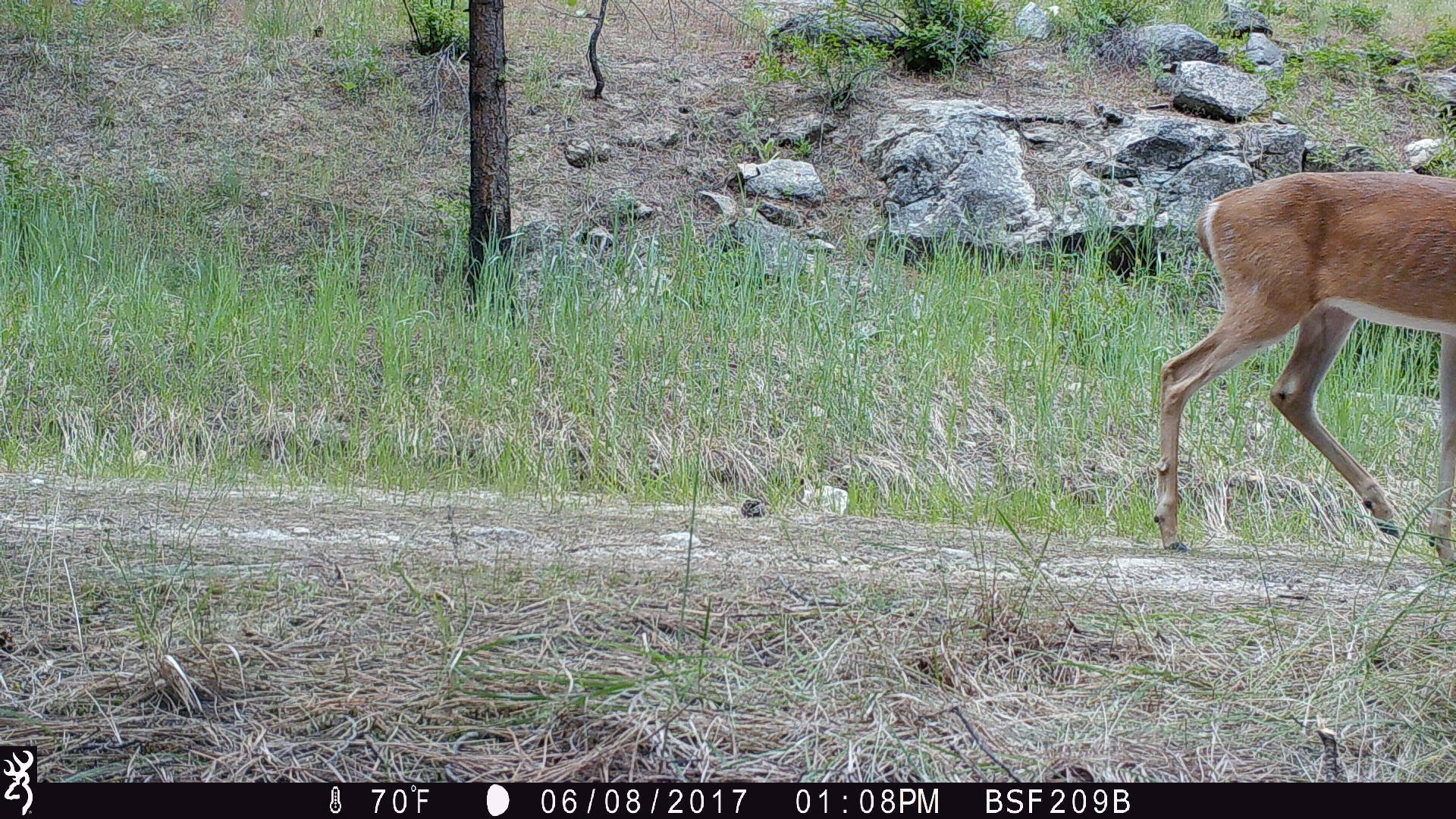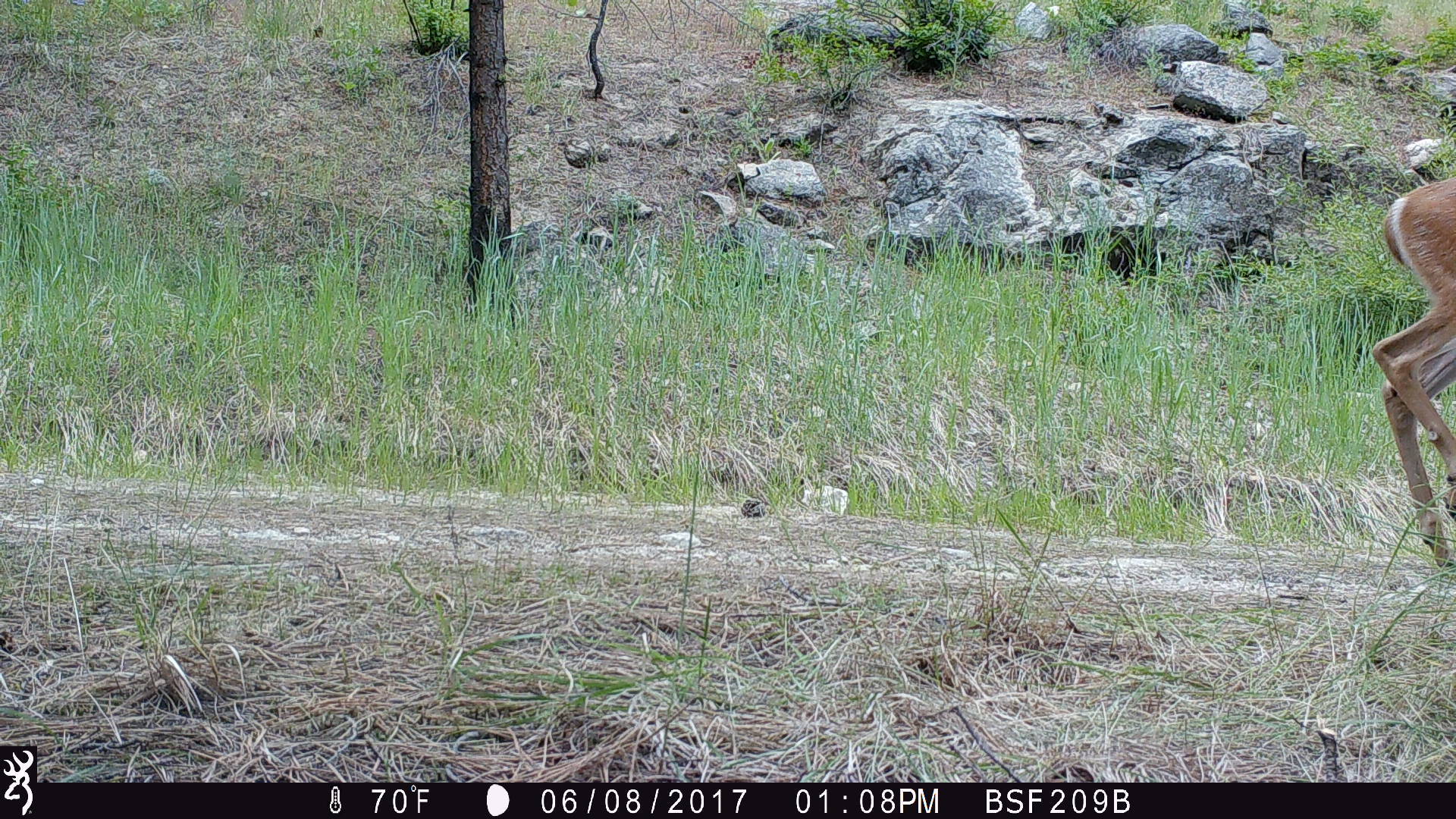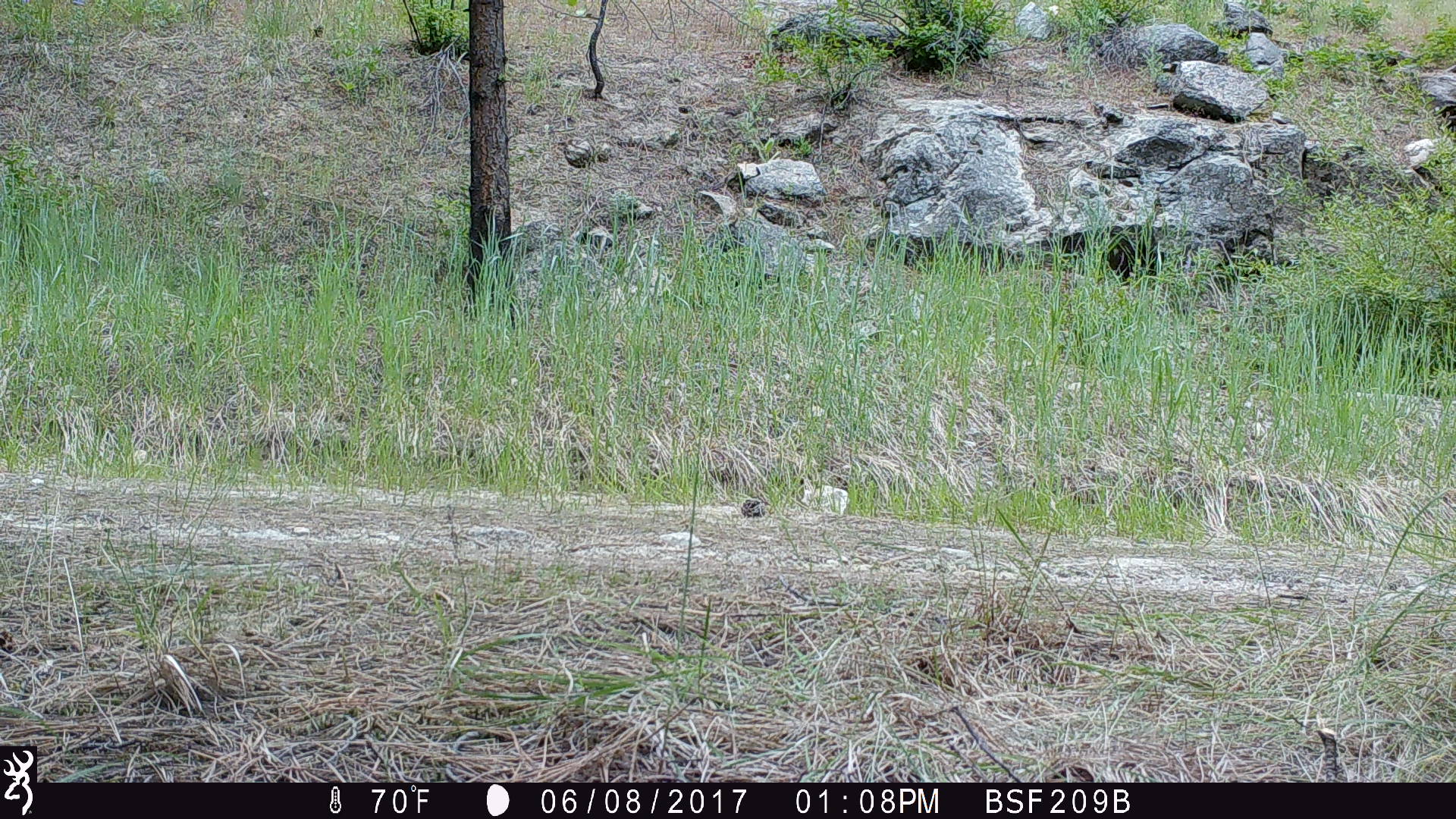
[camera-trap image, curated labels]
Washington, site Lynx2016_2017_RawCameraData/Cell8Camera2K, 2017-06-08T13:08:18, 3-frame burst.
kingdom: Animalia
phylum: Chordata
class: Mammalia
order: Artiodactyla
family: Cervidae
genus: Odocoileus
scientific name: Odocoileus virginianus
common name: white-tailed deer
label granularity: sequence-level